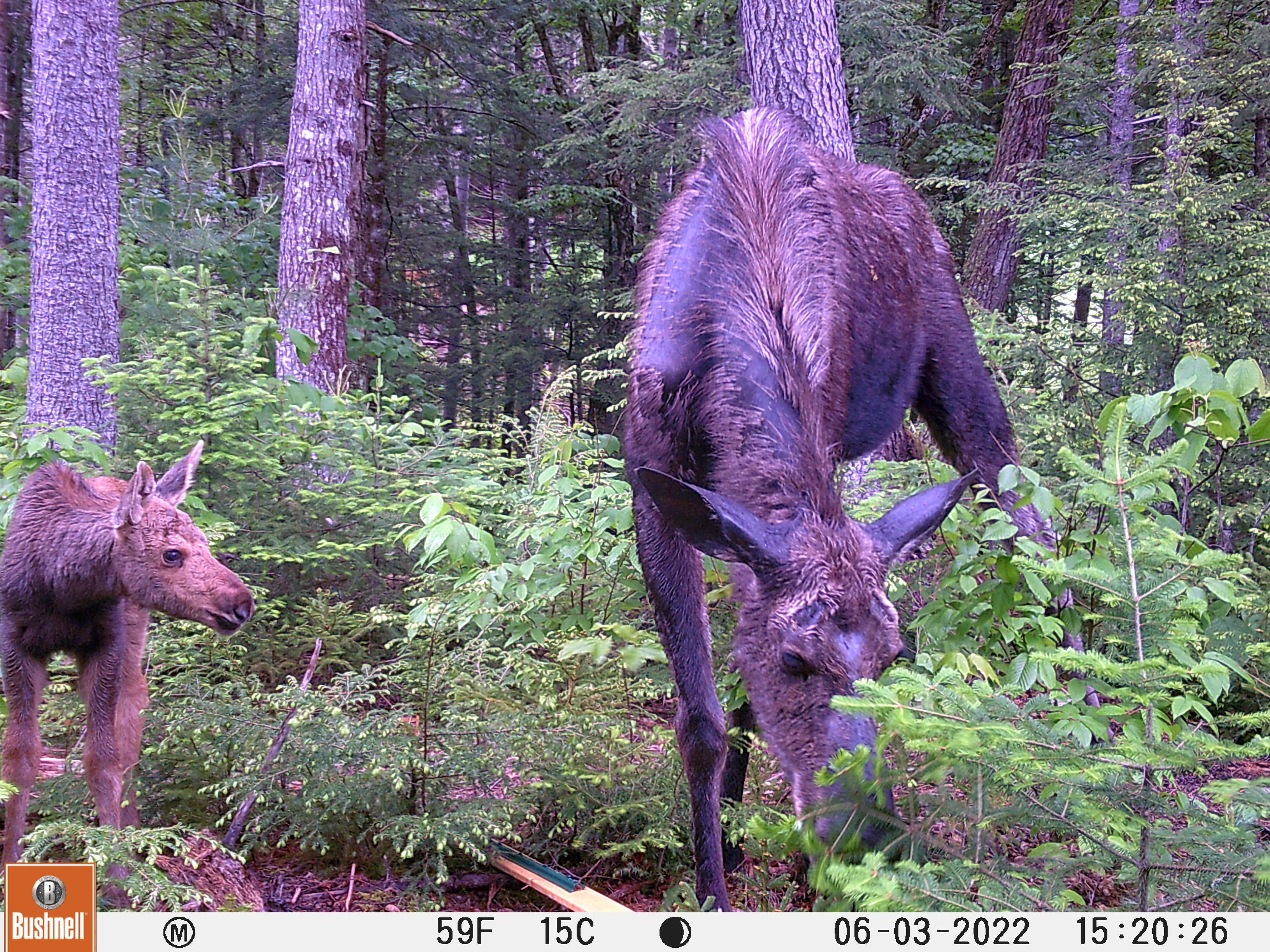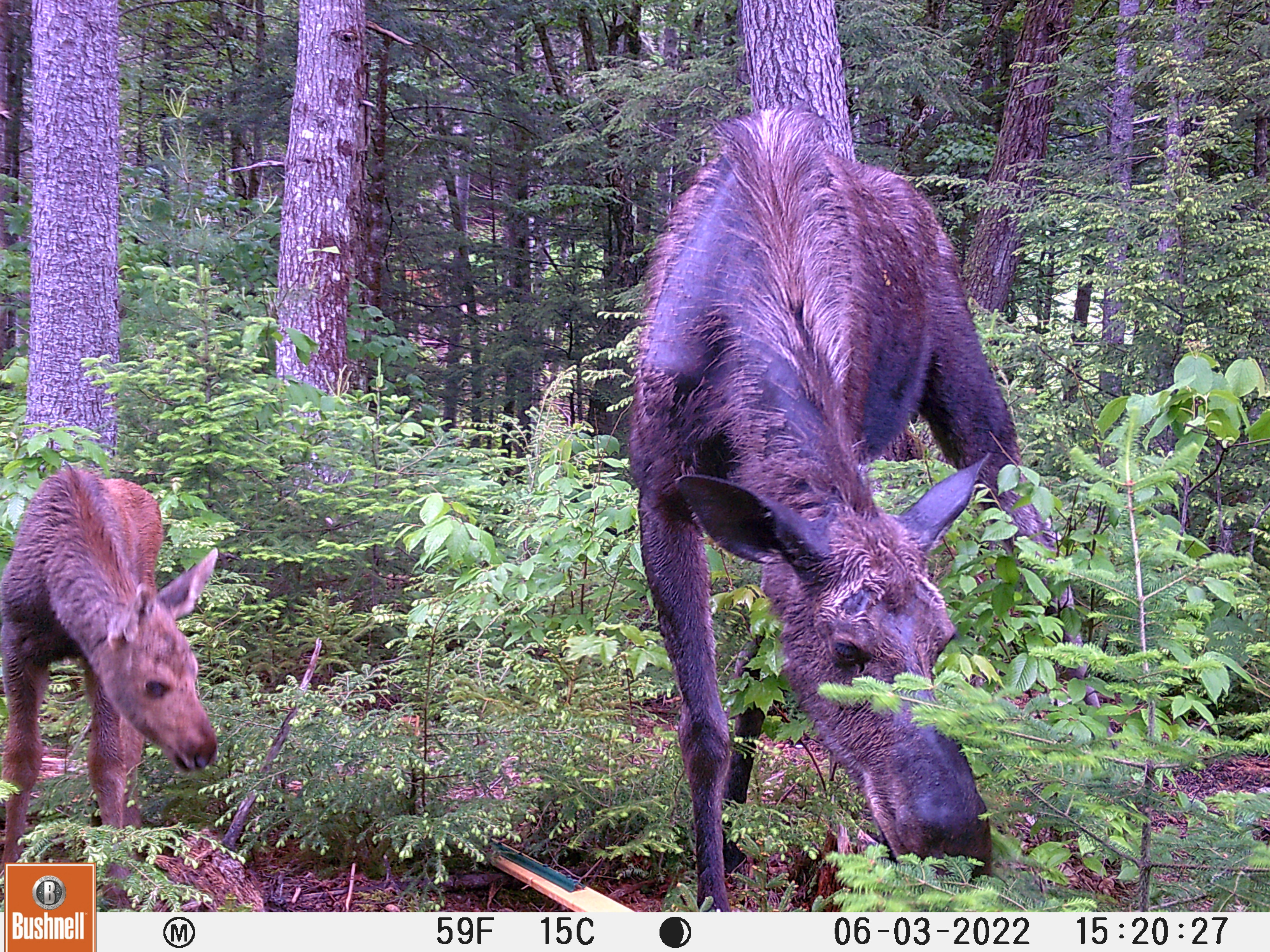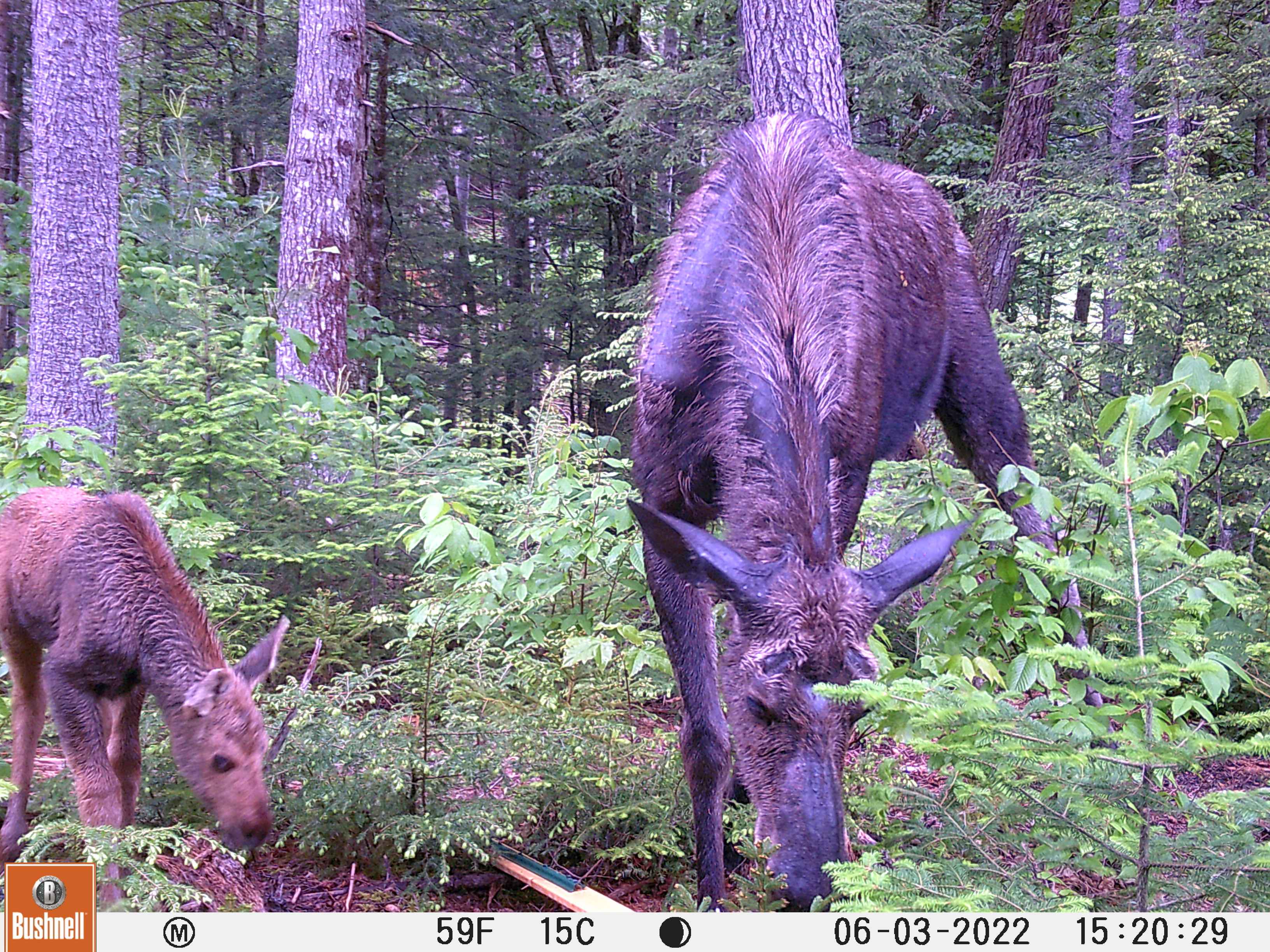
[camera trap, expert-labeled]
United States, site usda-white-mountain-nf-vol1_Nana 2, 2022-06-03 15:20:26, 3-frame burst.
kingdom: Animalia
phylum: Chordata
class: Mammalia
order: Artiodactyla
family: Cervidae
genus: Alces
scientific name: Alces alces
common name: moose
Moose (Alces alces).